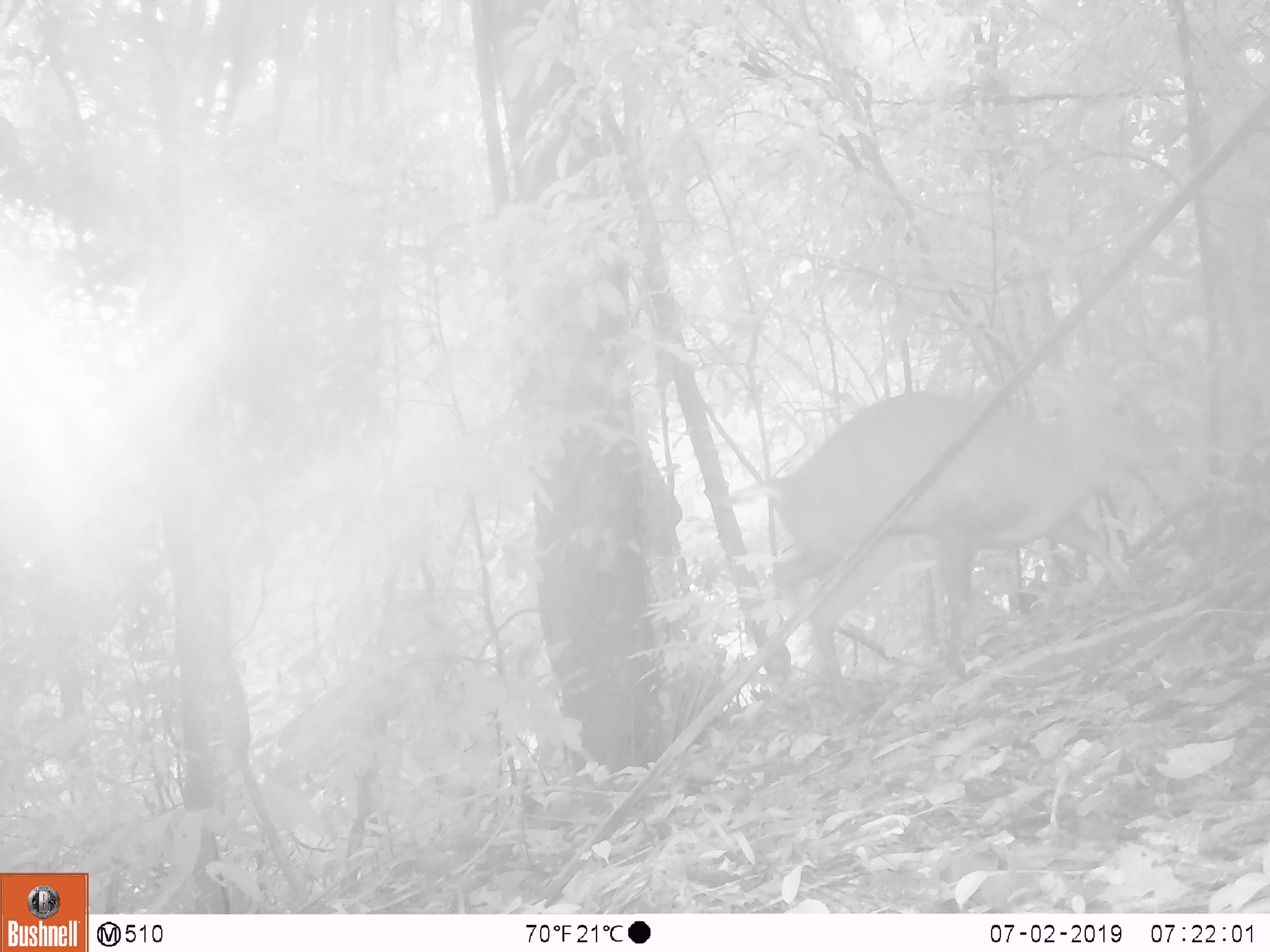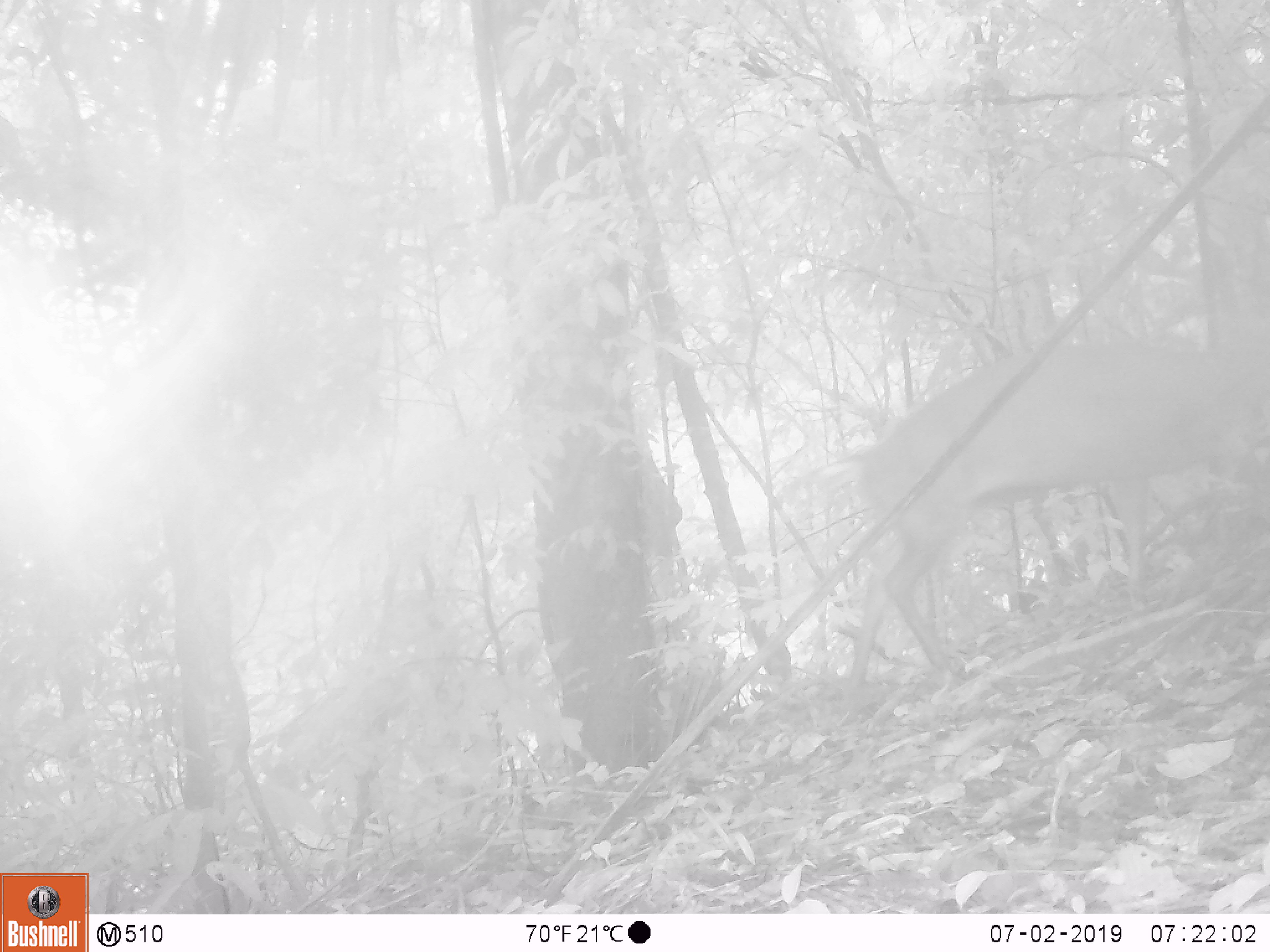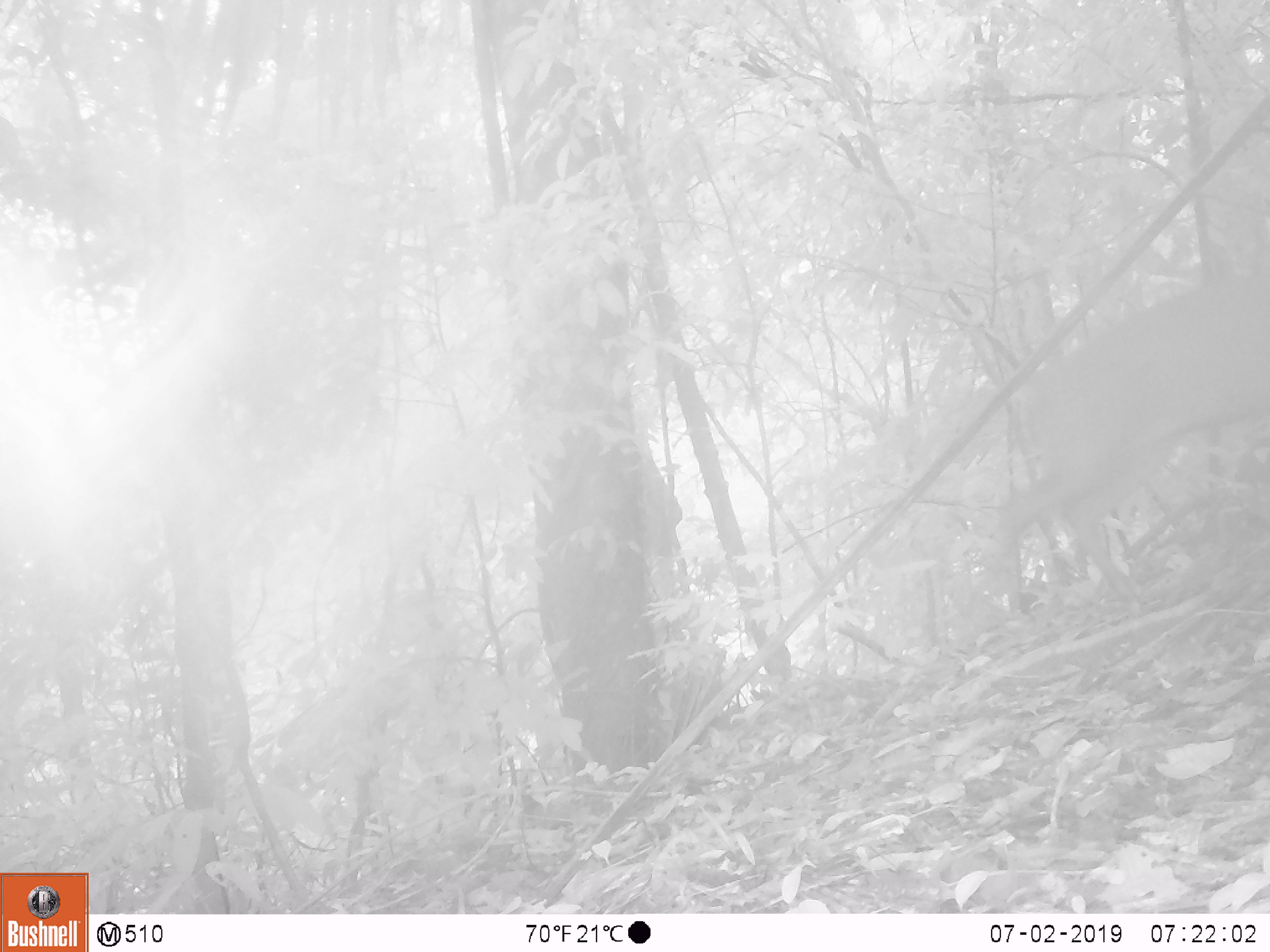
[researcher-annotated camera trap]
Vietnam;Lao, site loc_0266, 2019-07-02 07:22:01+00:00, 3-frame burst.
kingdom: Animalia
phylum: Chordata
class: Mammalia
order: Artiodactyla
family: Cervidae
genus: Muntiacus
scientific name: Muntiacus rooseveltorum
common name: roosevelt's muntjac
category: roosevelts muntjac group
Roosevelts muntjac group (roosevelt's muntjac) (Muntiacus rooseveltorum). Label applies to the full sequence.